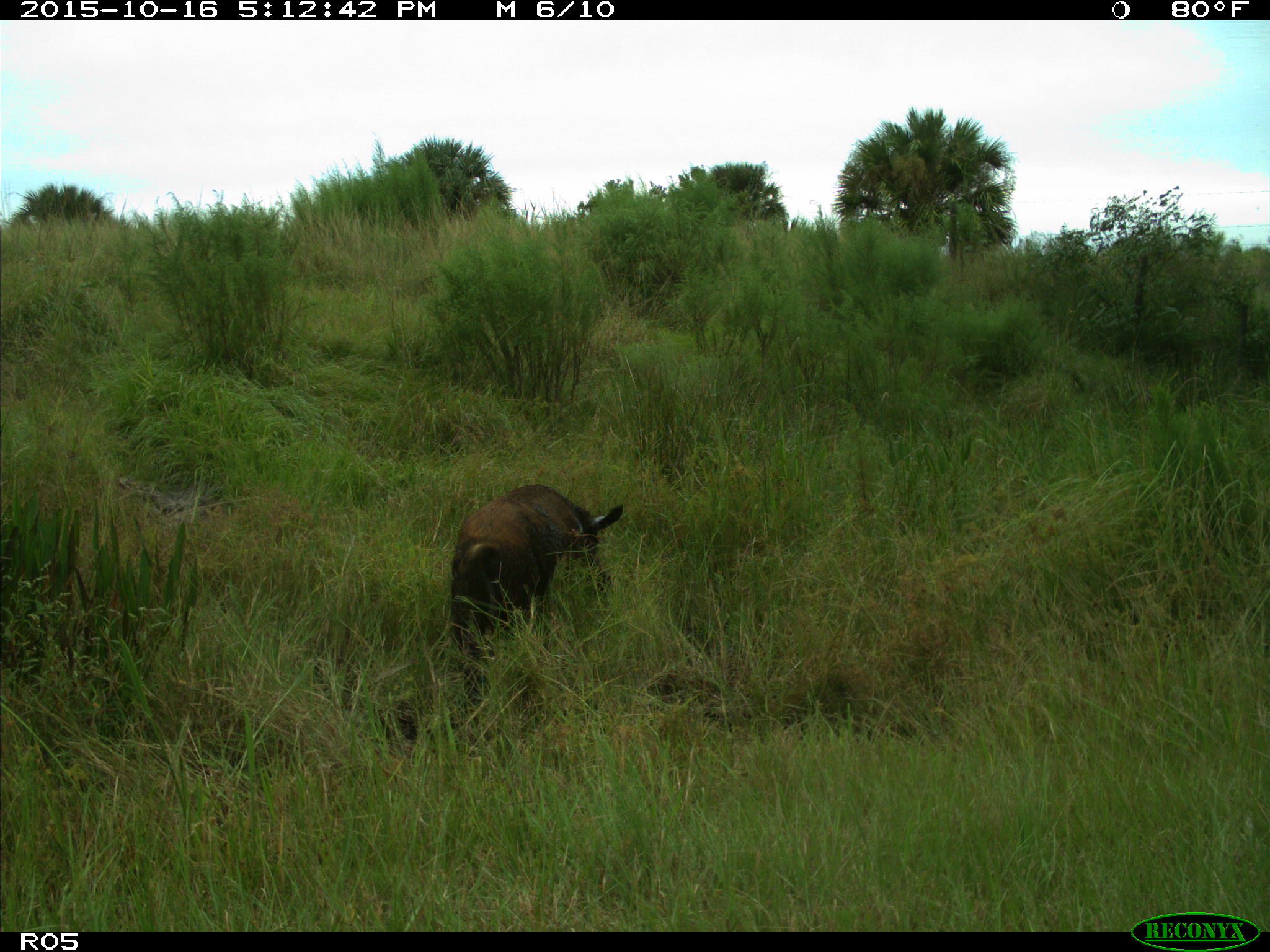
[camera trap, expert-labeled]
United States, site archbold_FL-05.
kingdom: Animalia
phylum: Chordata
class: Mammalia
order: Artiodactyla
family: Suidae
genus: Sus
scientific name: Sus scrofa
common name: wild boar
Sus scrofa (wild boar).